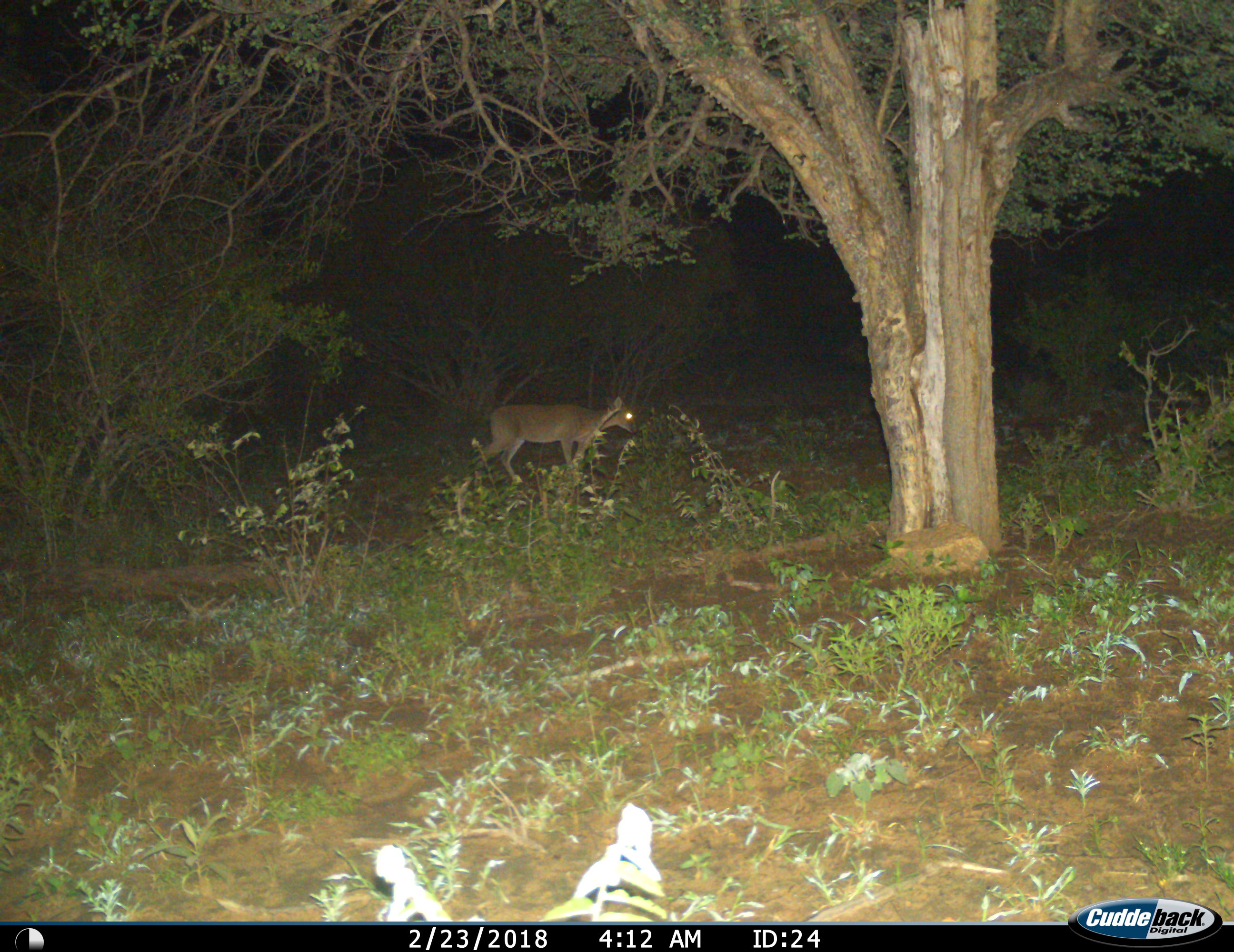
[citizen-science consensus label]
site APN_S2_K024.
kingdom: Animalia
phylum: Chordata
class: Mammalia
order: Artiodactyla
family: Bovidae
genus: Sylvicapra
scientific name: Sylvicapra grimmia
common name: common duiker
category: duikercommongrey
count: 1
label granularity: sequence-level